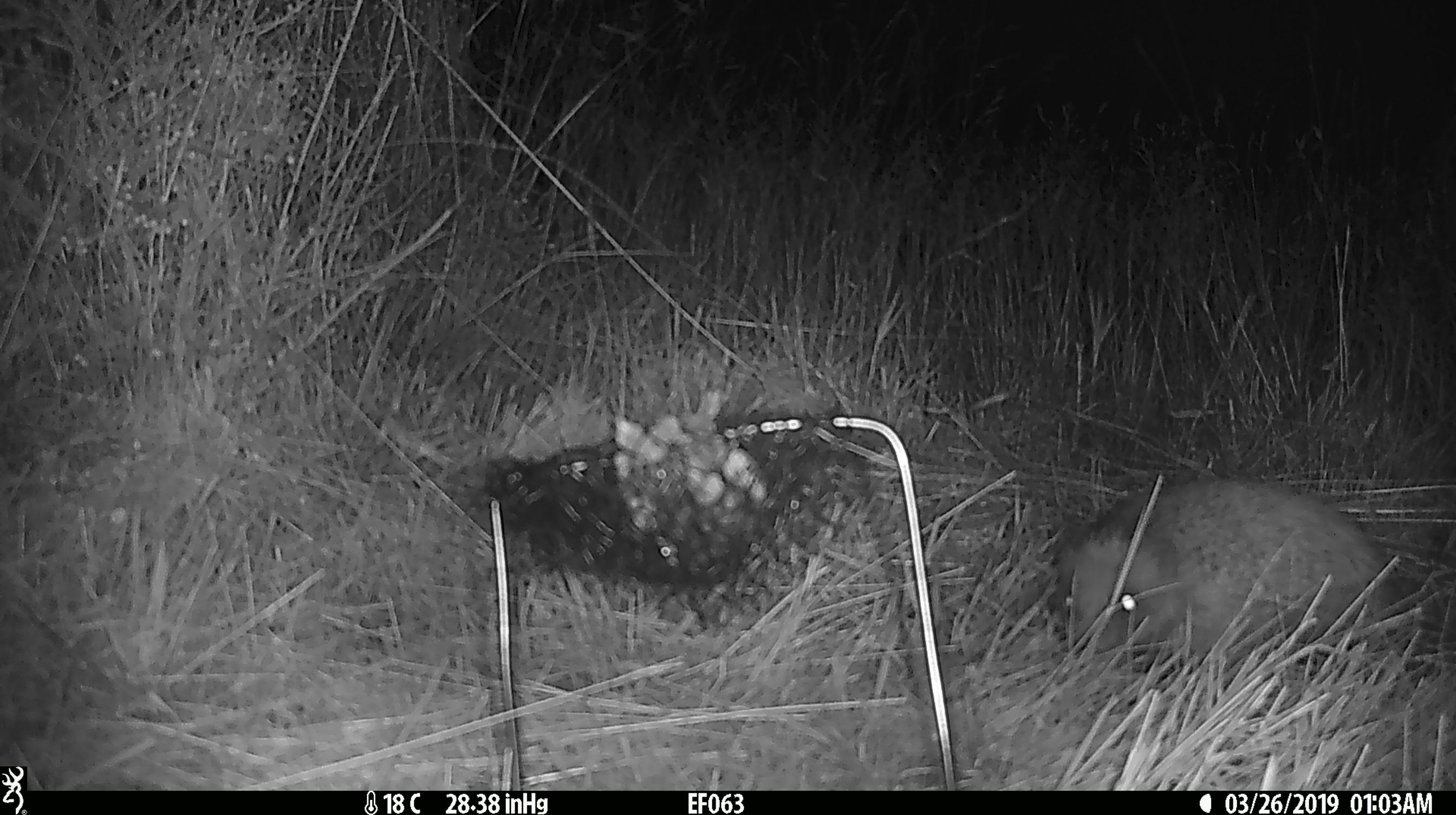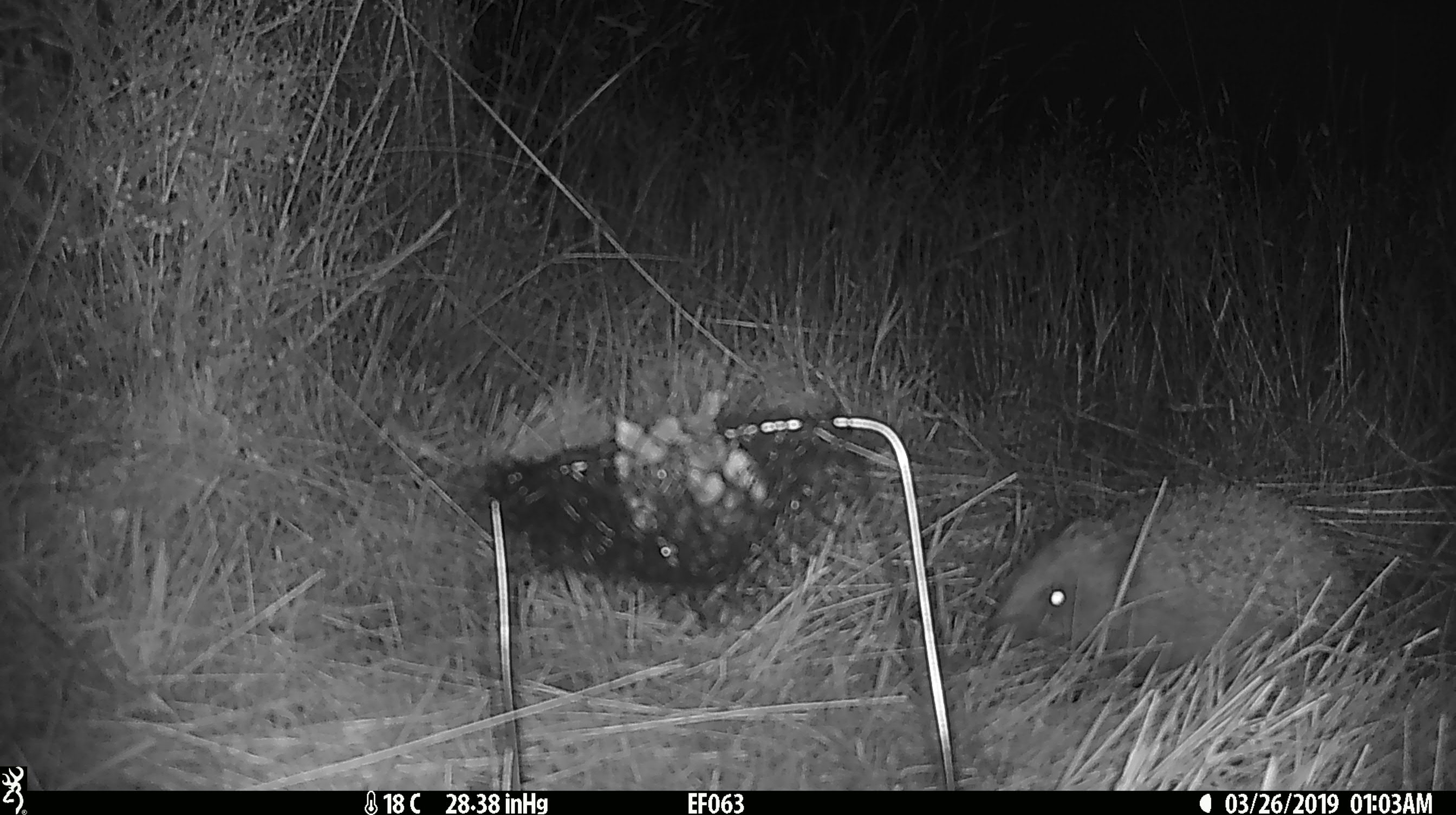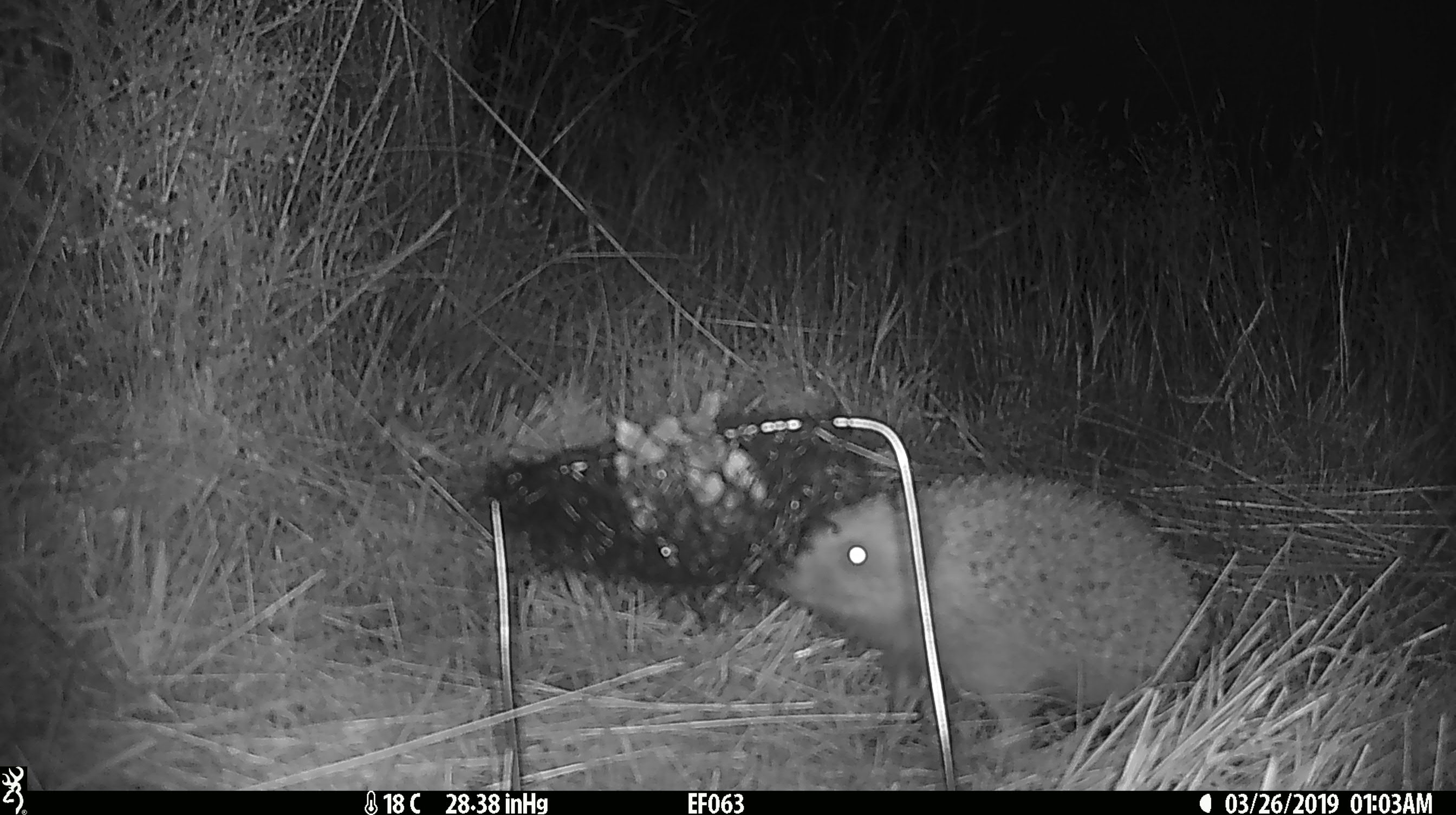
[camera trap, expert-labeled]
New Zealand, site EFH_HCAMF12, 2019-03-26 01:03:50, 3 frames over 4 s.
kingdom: Animalia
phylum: Chordata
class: Mammalia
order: Eulipotyphla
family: Erinaceidae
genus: Erinaceus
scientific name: Erinaceus europaeus europaeus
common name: european hedgehog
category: hedgehog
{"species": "hedgehog (european hedgehog) (Erinaceus europaeus europaeus)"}